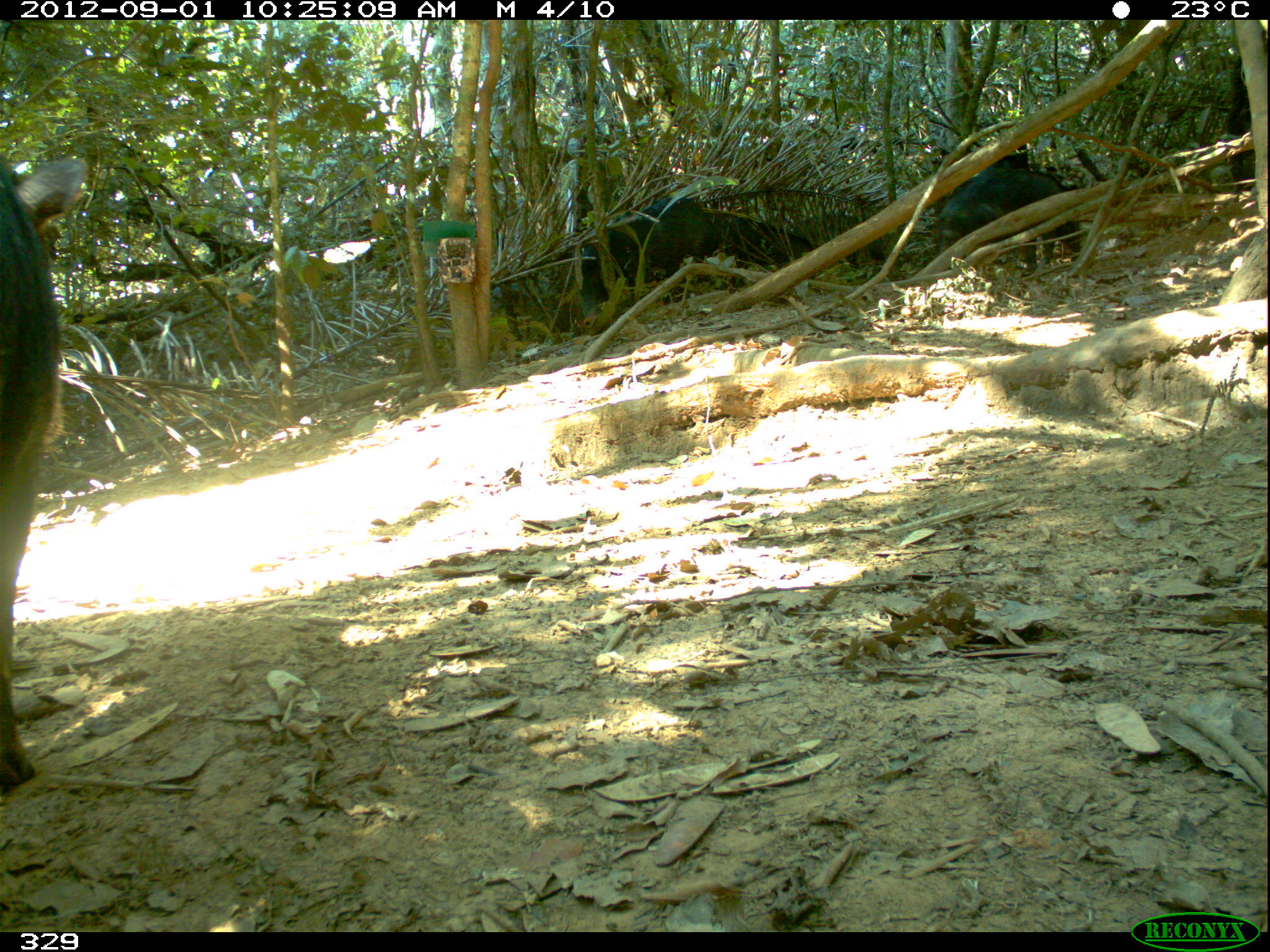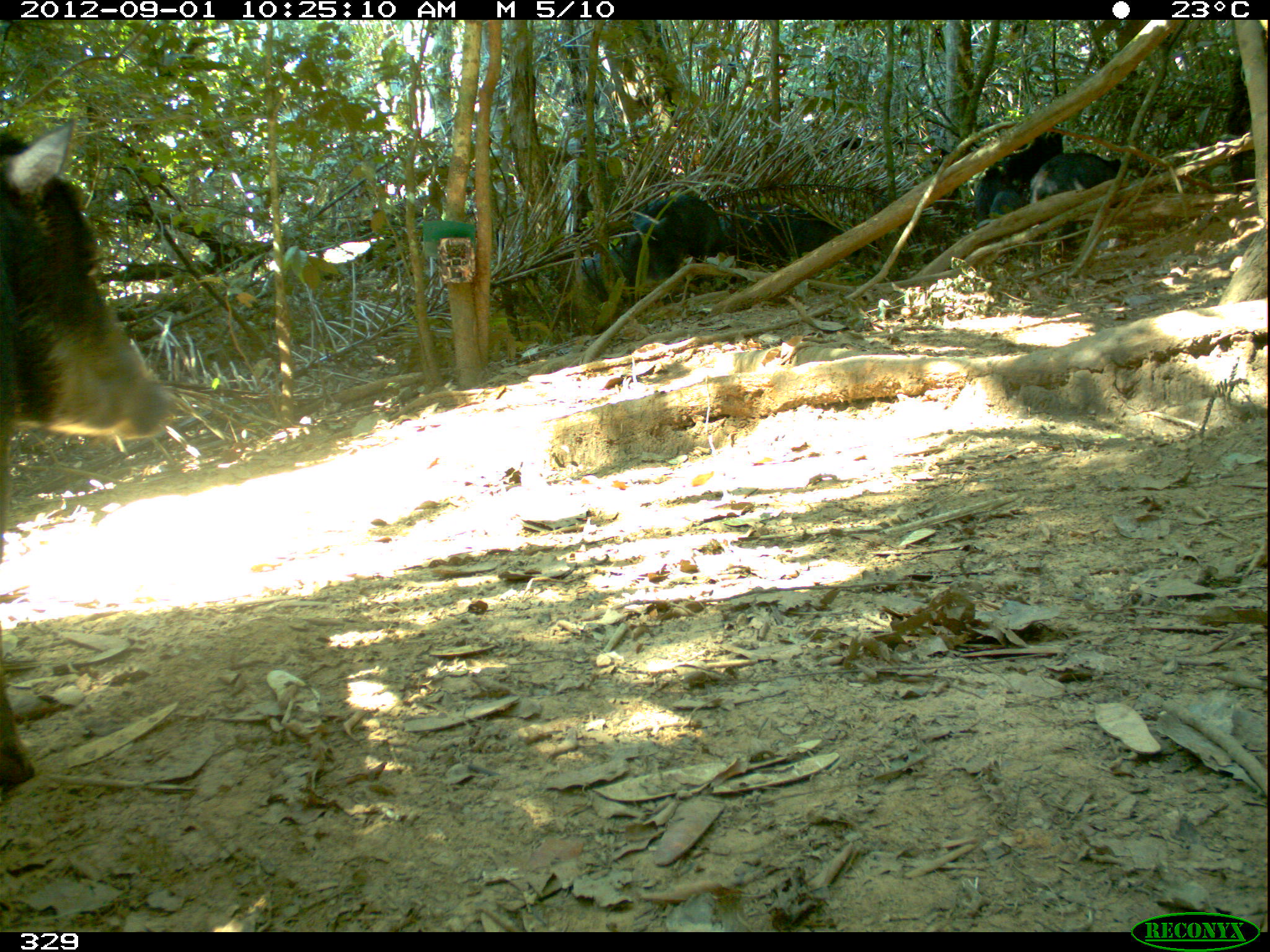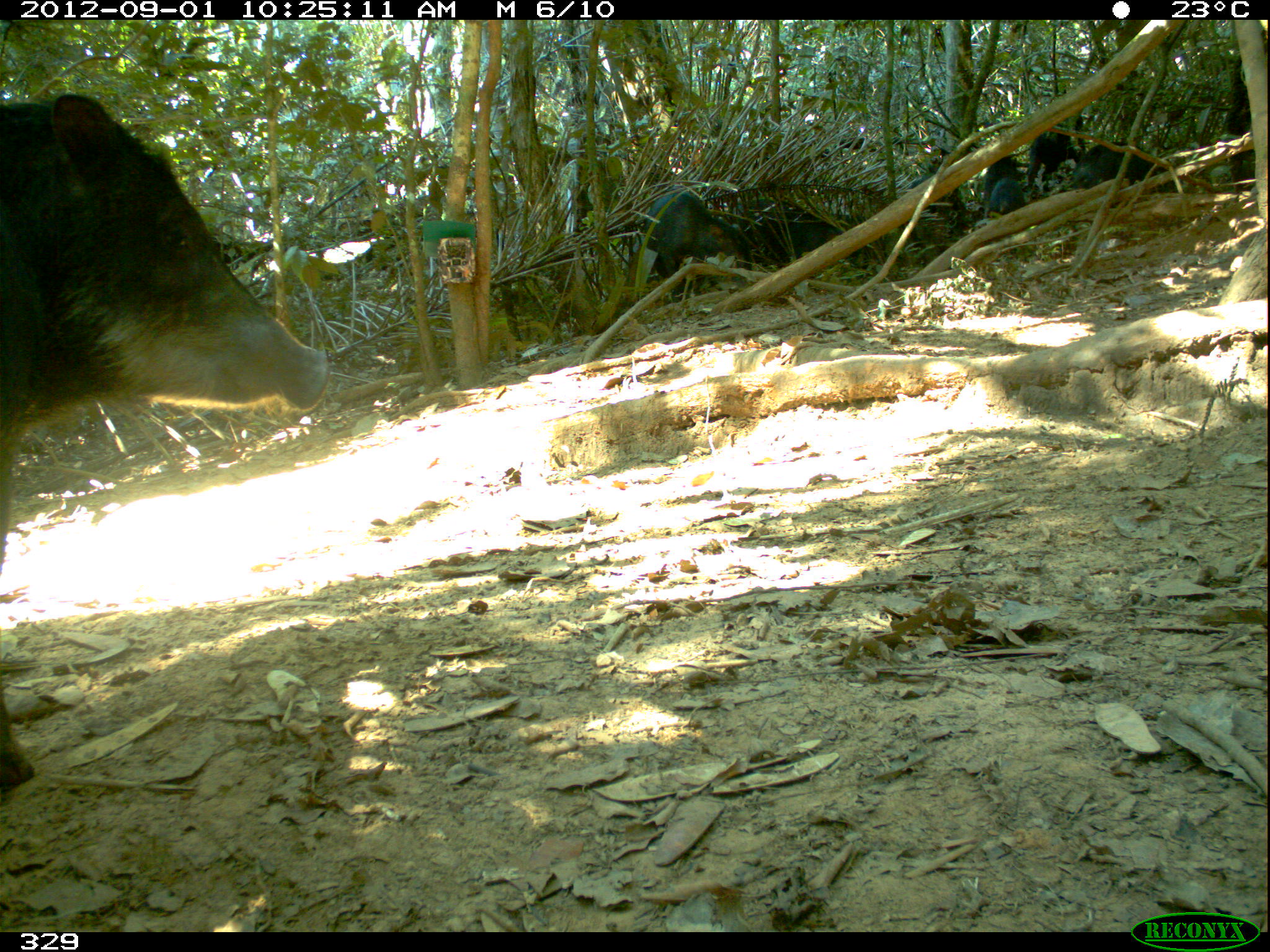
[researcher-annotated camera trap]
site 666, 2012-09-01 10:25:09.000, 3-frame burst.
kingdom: Animalia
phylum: Chordata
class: Mammalia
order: Artiodactyla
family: Tayassuidae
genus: Tayassu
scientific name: Tayassu pecari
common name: white-lipped peccary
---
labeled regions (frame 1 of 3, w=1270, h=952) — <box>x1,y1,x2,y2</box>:
tayassu pecari: <box>0,141,91,803</box>; <box>552,192,737,315</box>; <box>939,142,1085,271</box>; <box>710,208,818,271</box>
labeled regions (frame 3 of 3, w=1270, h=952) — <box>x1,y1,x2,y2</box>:
tayassu pecari: <box>0,83,332,824</box>; <box>629,181,752,286</box>; <box>718,202,864,269</box>; <box>1074,131,1180,194</box>; <box>905,162,972,241</box>; <box>985,146,1026,223</box>; <box>1029,127,1073,196</box>